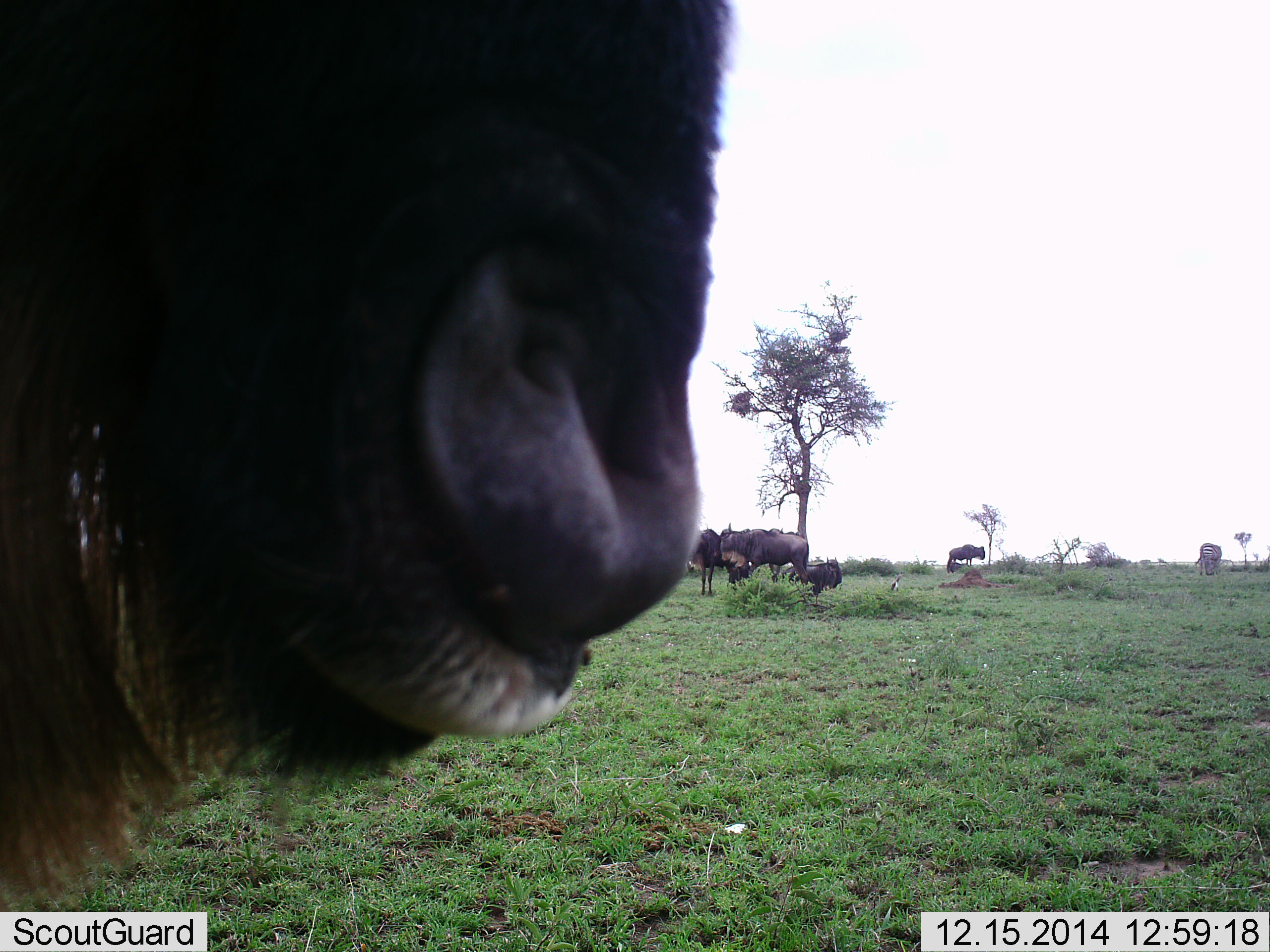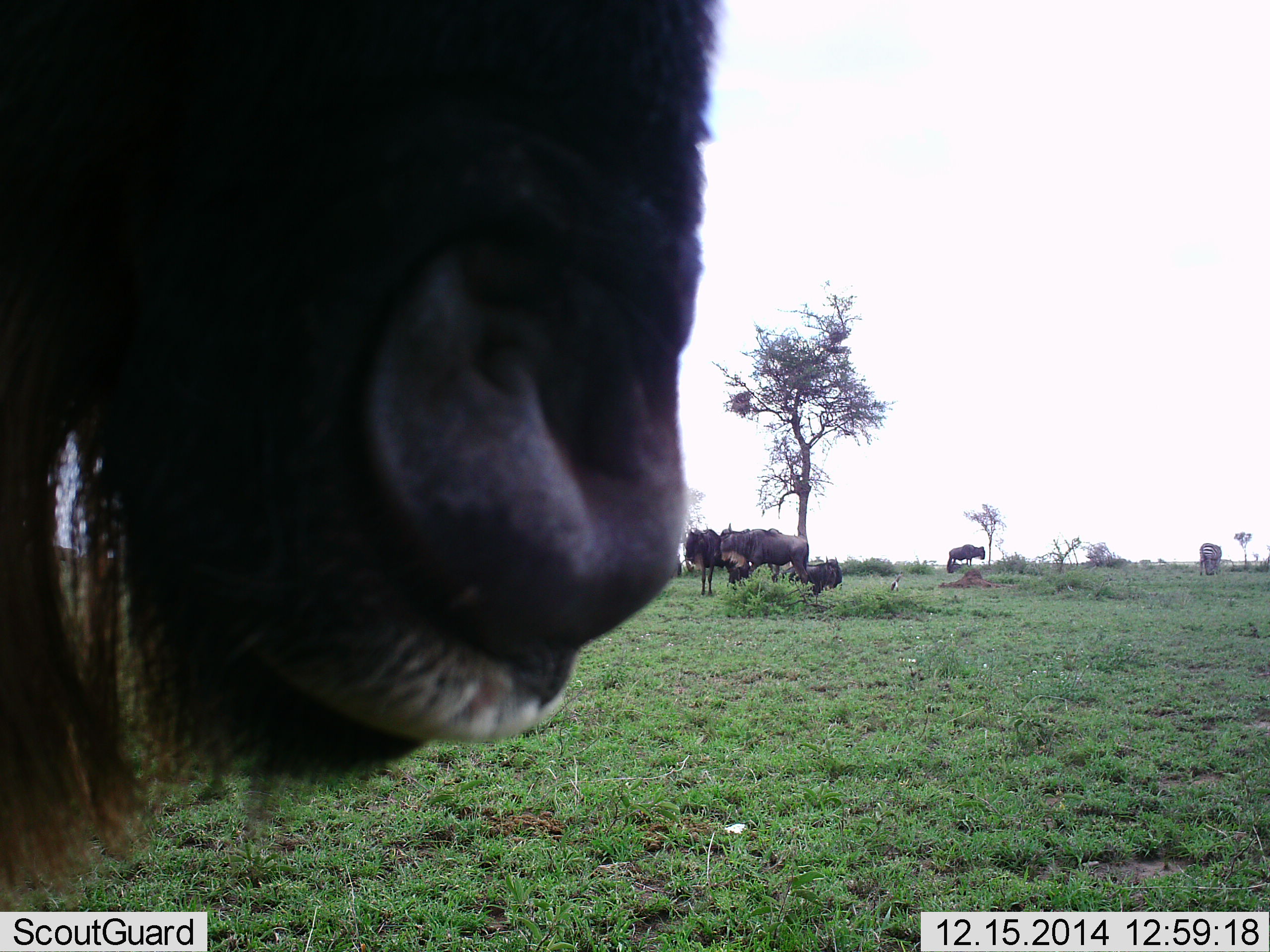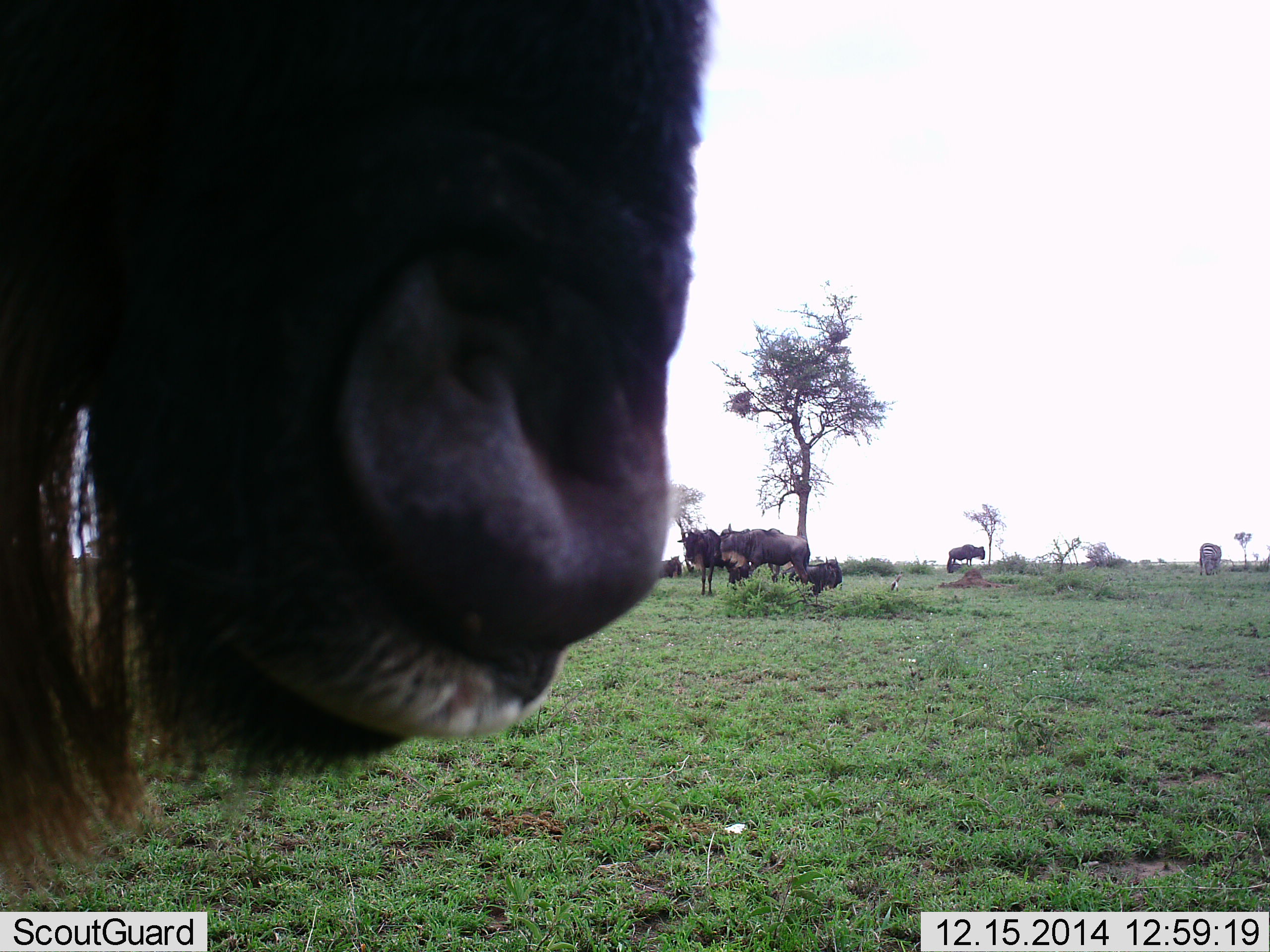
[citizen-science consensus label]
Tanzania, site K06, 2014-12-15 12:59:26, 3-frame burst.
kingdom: Animalia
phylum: Chordata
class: Mammalia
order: Artiodactyla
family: Bovidae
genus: Connochaetes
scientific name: Connochaetes taurinus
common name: blue wildebeest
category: wildebeest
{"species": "wildebeest (blue wildebeest) (Connochaetes taurinus)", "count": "7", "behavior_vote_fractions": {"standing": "77%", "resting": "46%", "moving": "23%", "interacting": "8%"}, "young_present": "0%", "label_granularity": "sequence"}